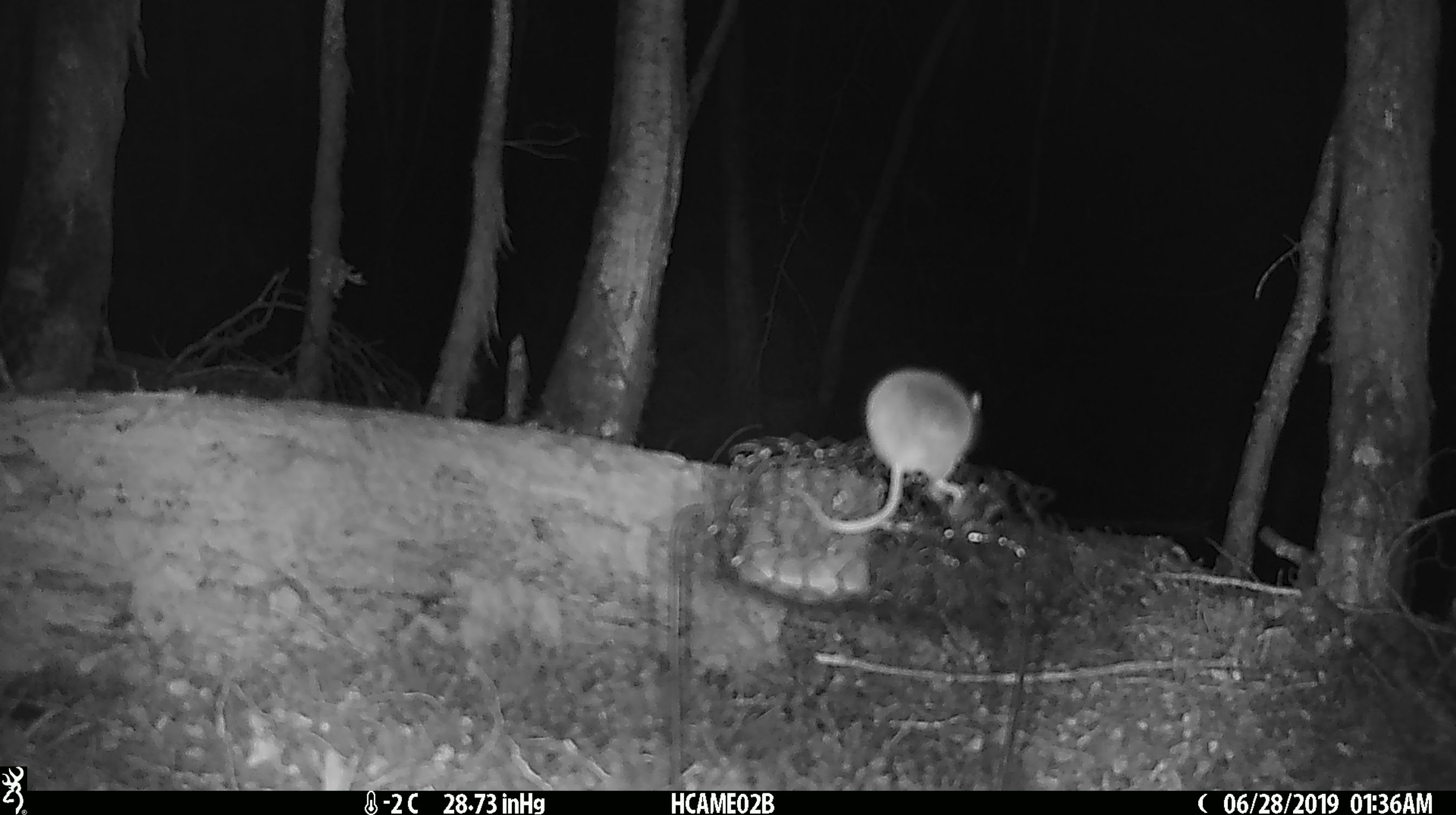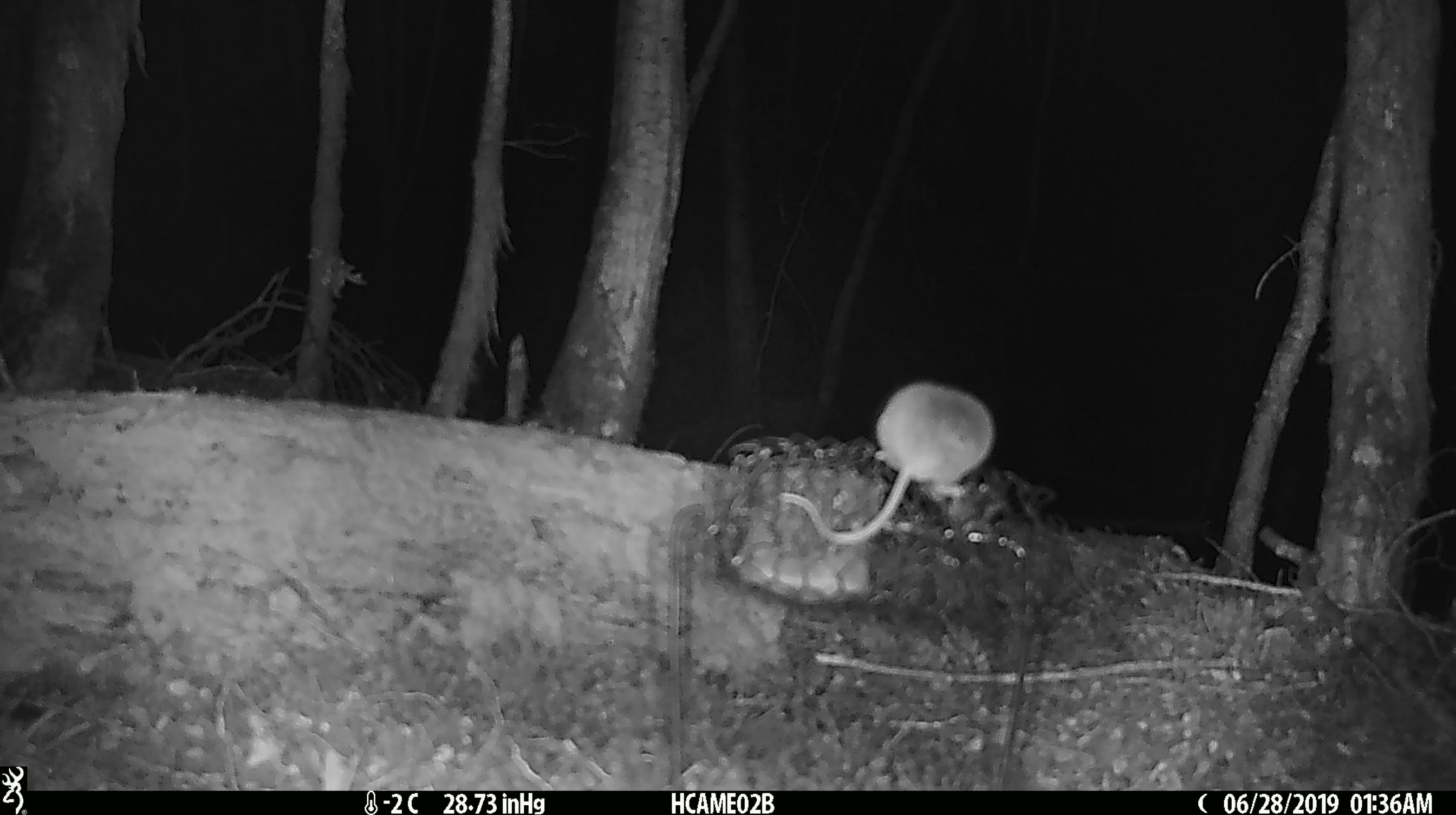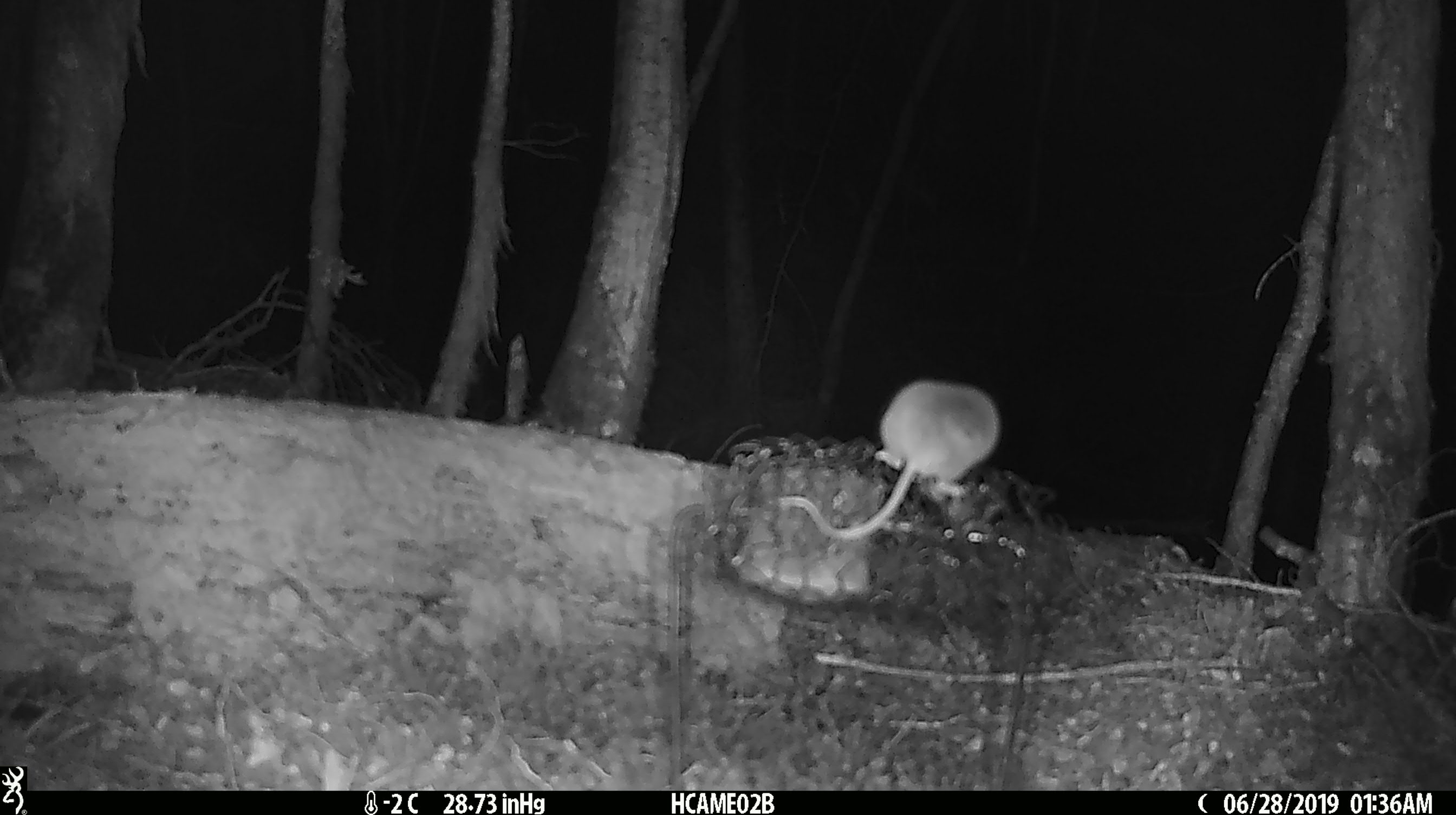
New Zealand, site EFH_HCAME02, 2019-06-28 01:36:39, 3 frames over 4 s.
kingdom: Animalia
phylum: Chordata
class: Mammalia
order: Rodentia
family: Muridae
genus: Mus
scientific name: Mus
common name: mouse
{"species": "mouse (Mus)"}